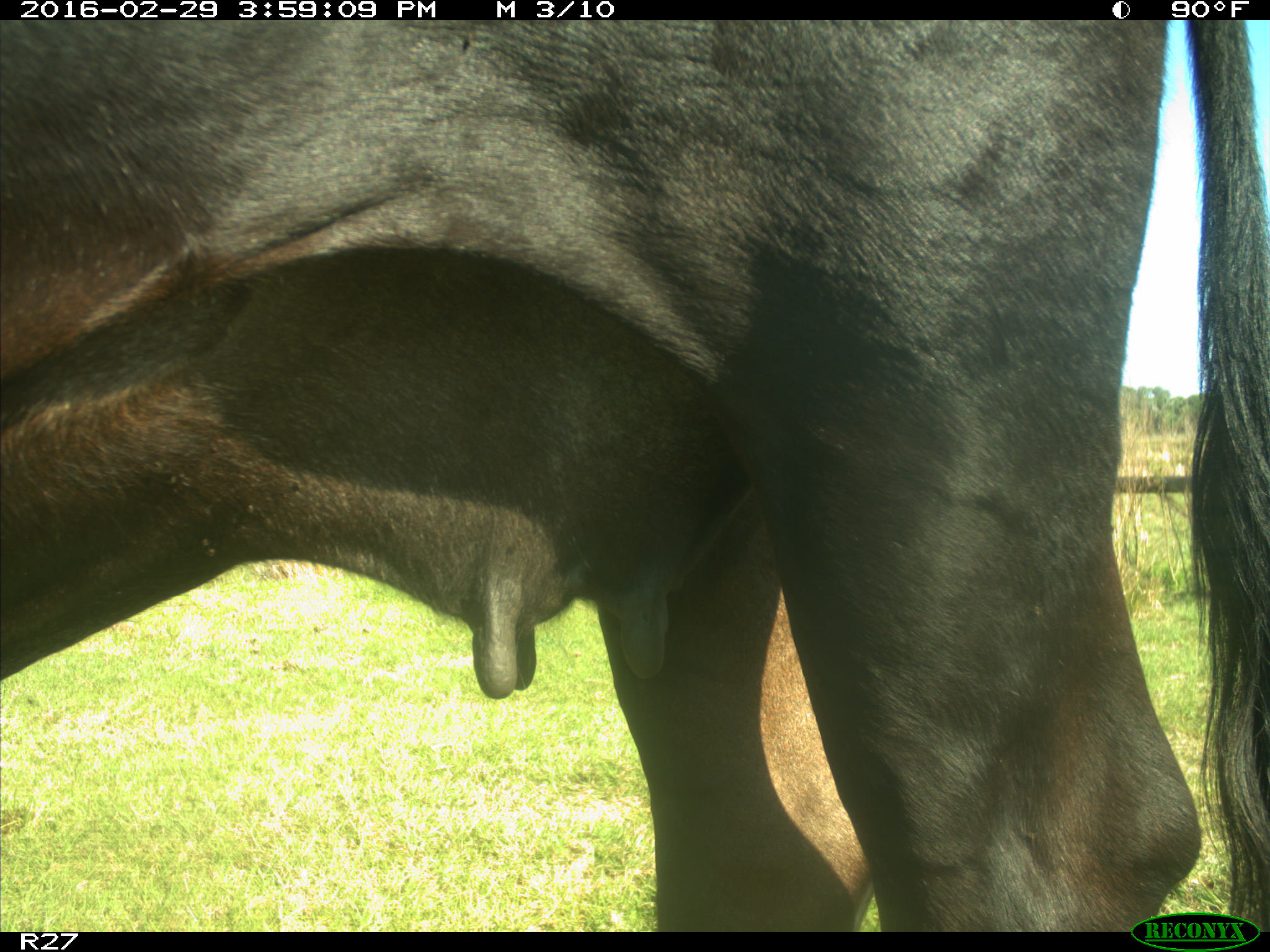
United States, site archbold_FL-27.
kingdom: Animalia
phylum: Chordata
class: Mammalia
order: Artiodactyla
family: Bovidae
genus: Bos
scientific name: Bos taurus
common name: domestic cow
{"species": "Bos taurus (domestic cow)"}